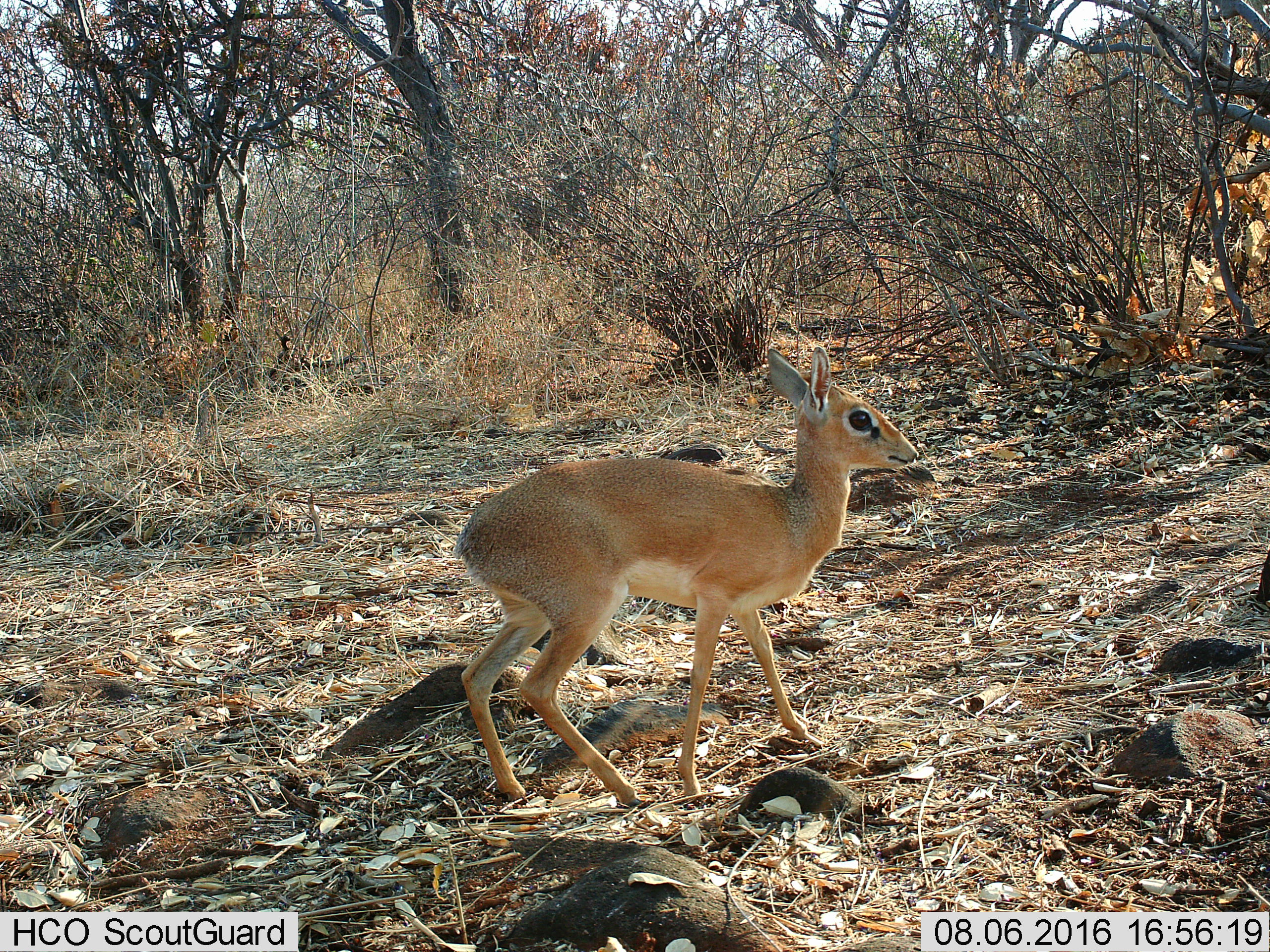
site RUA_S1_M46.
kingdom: Animalia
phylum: Chordata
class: Mammalia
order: Artiodactyla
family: Bovidae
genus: Madoqua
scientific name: Madoqua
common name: dik-dik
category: dikdik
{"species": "dikdik (dik-dik) (Madoqua)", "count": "1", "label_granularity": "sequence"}